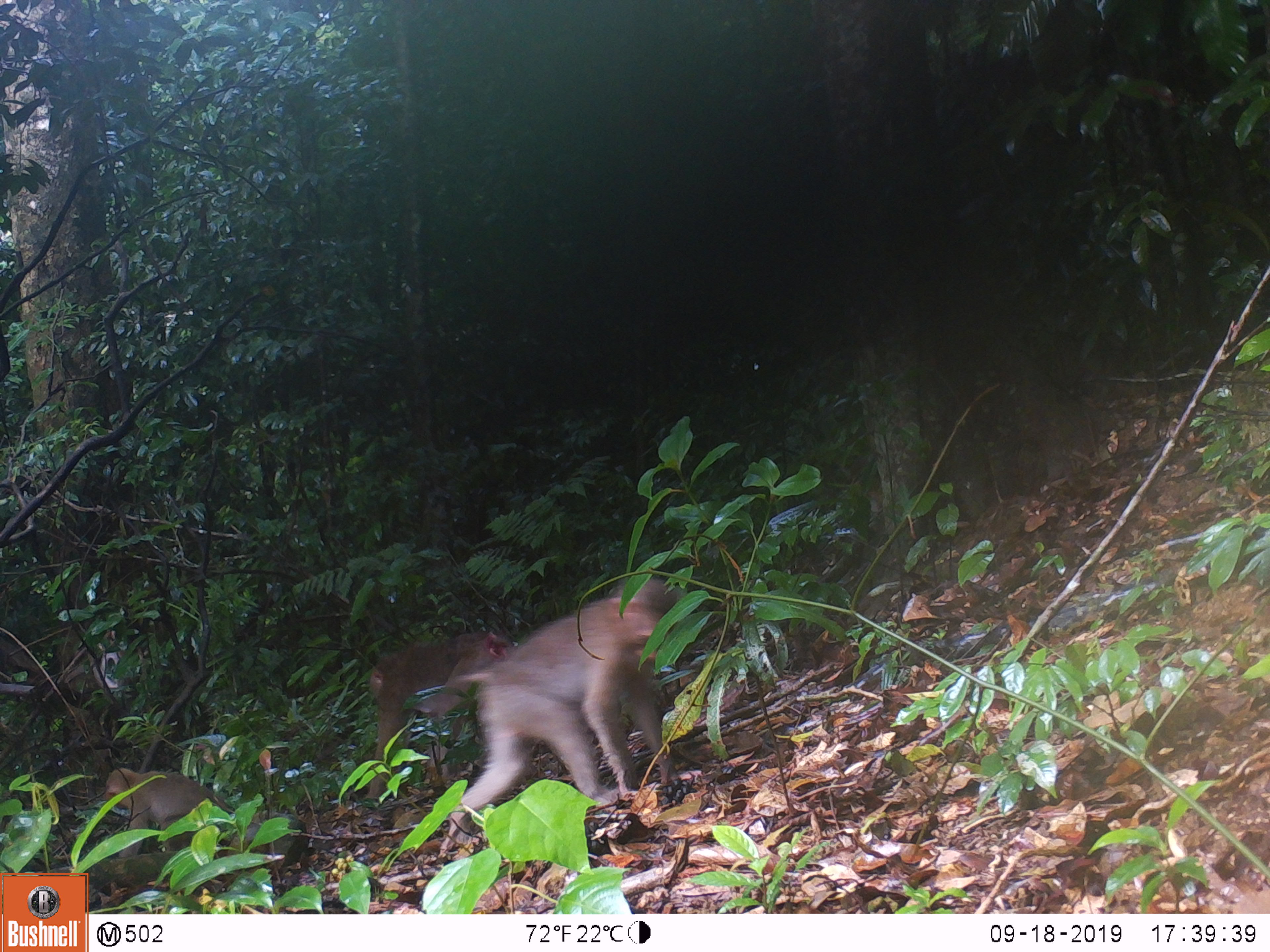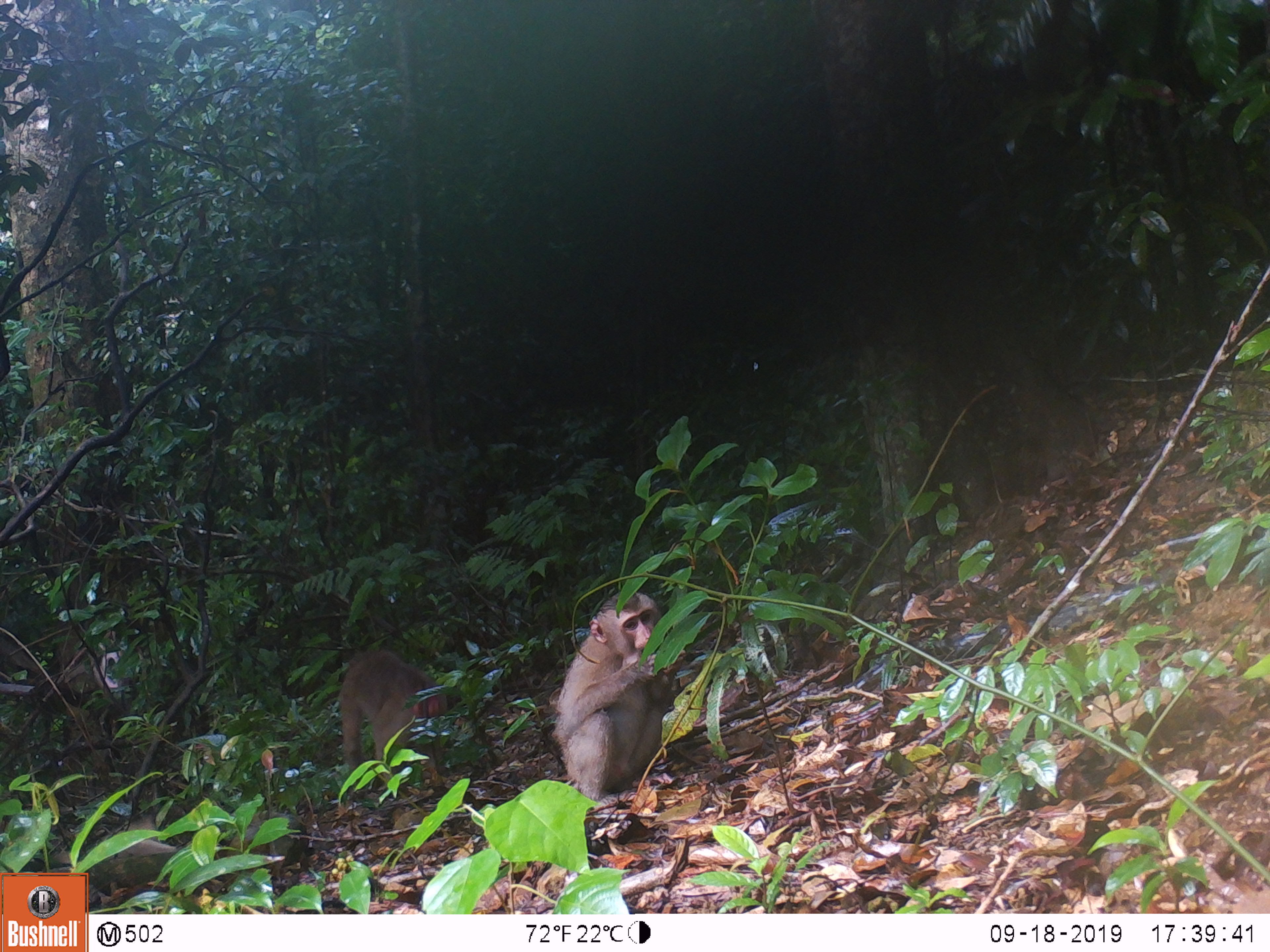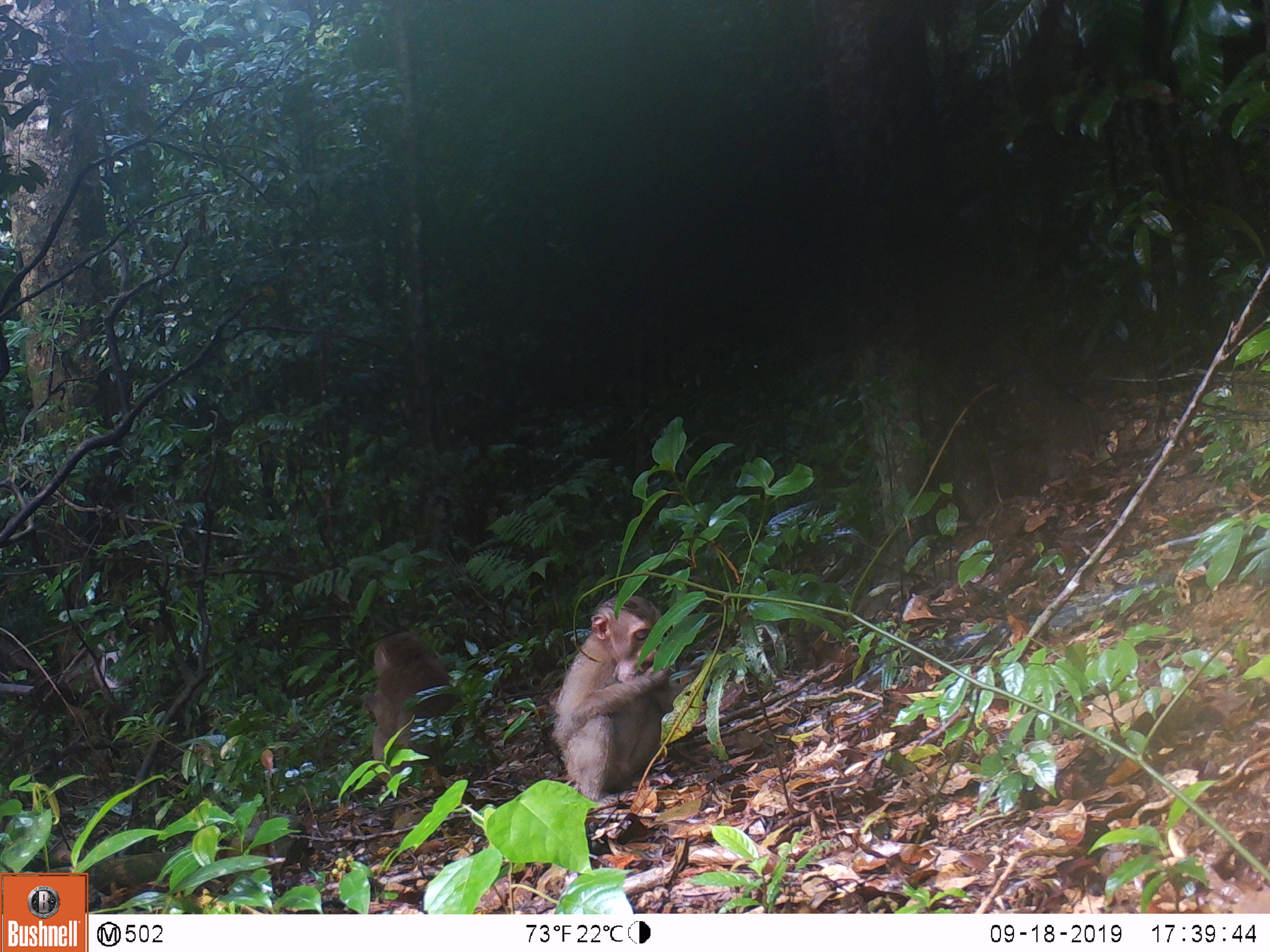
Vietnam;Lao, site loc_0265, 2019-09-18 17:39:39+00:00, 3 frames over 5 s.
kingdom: Animalia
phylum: Chordata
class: Mammalia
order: Primates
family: Cercopithecidae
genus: Macaca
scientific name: Macaca nemestrina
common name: pig-tailed macaque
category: pig tailed macaque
Pig tailed macaque (pig-tailed macaque) (Macaca nemestrina). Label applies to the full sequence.